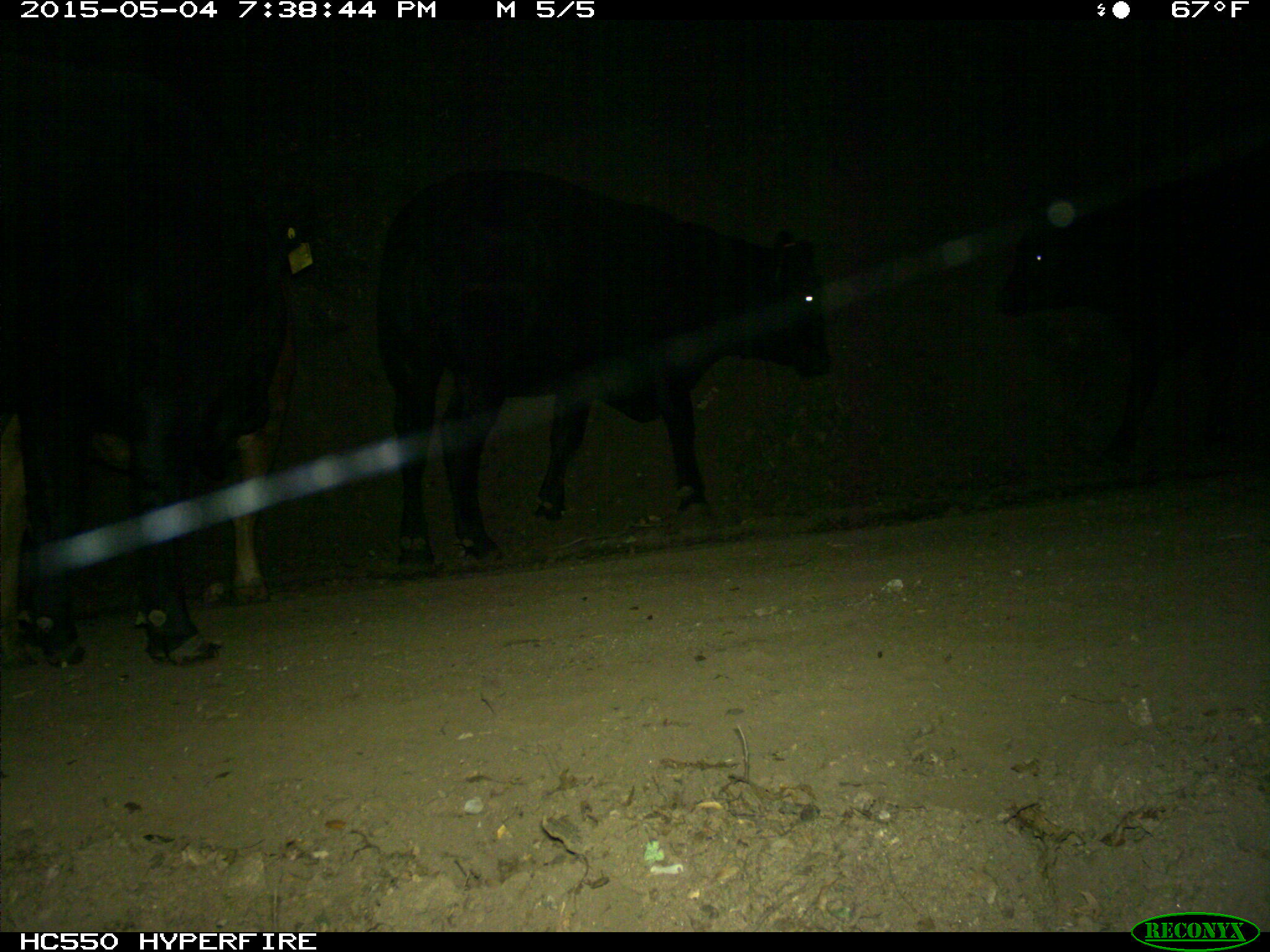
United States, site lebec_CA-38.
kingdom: Animalia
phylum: Chordata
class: Mammalia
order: Artiodactyla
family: Bovidae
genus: Bos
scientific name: Bos taurus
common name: domestic cow